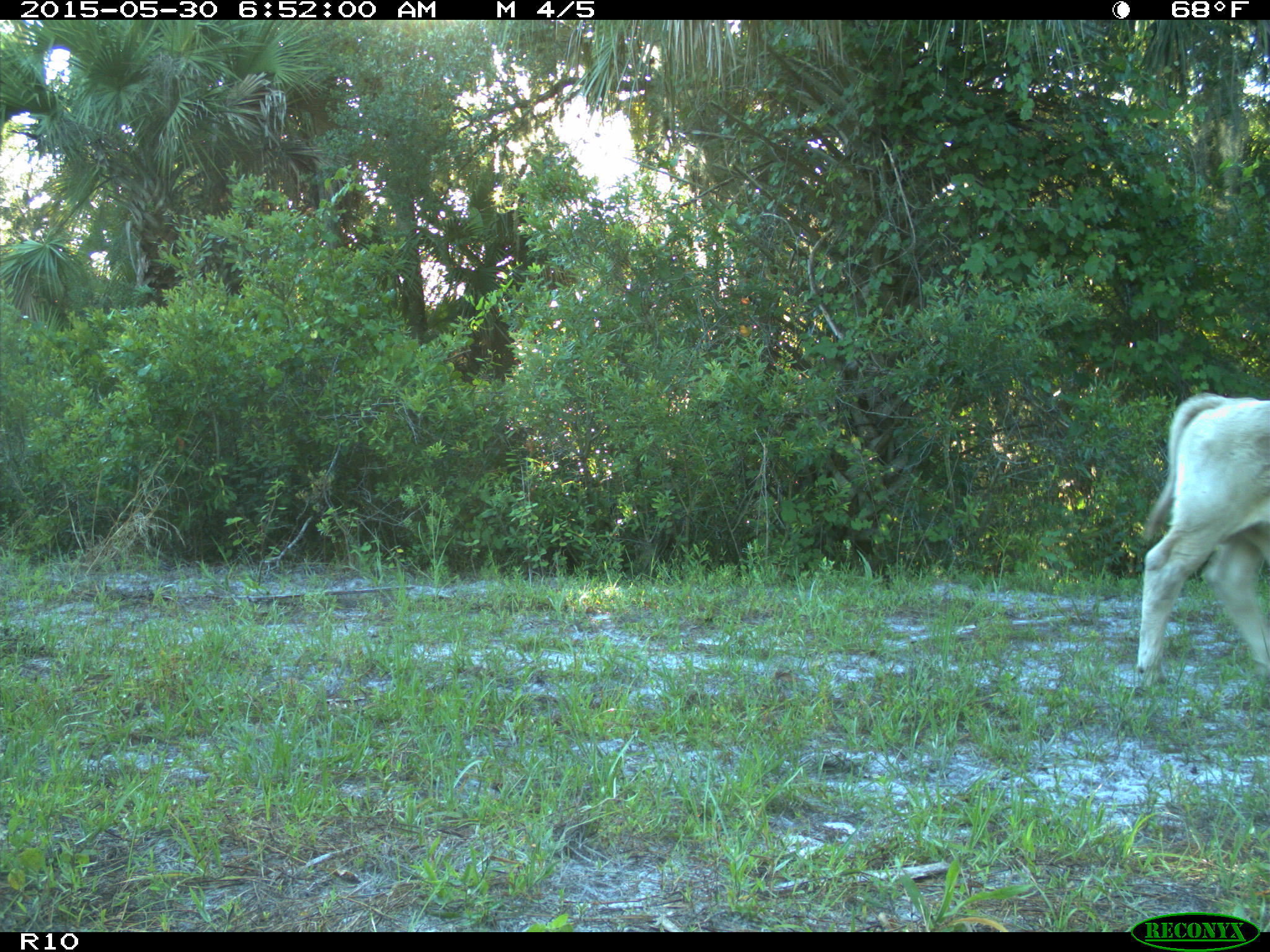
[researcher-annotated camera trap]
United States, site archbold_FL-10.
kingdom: Animalia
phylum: Chordata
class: Mammalia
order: Artiodactyla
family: Bovidae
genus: Bos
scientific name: Bos taurus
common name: domestic cow